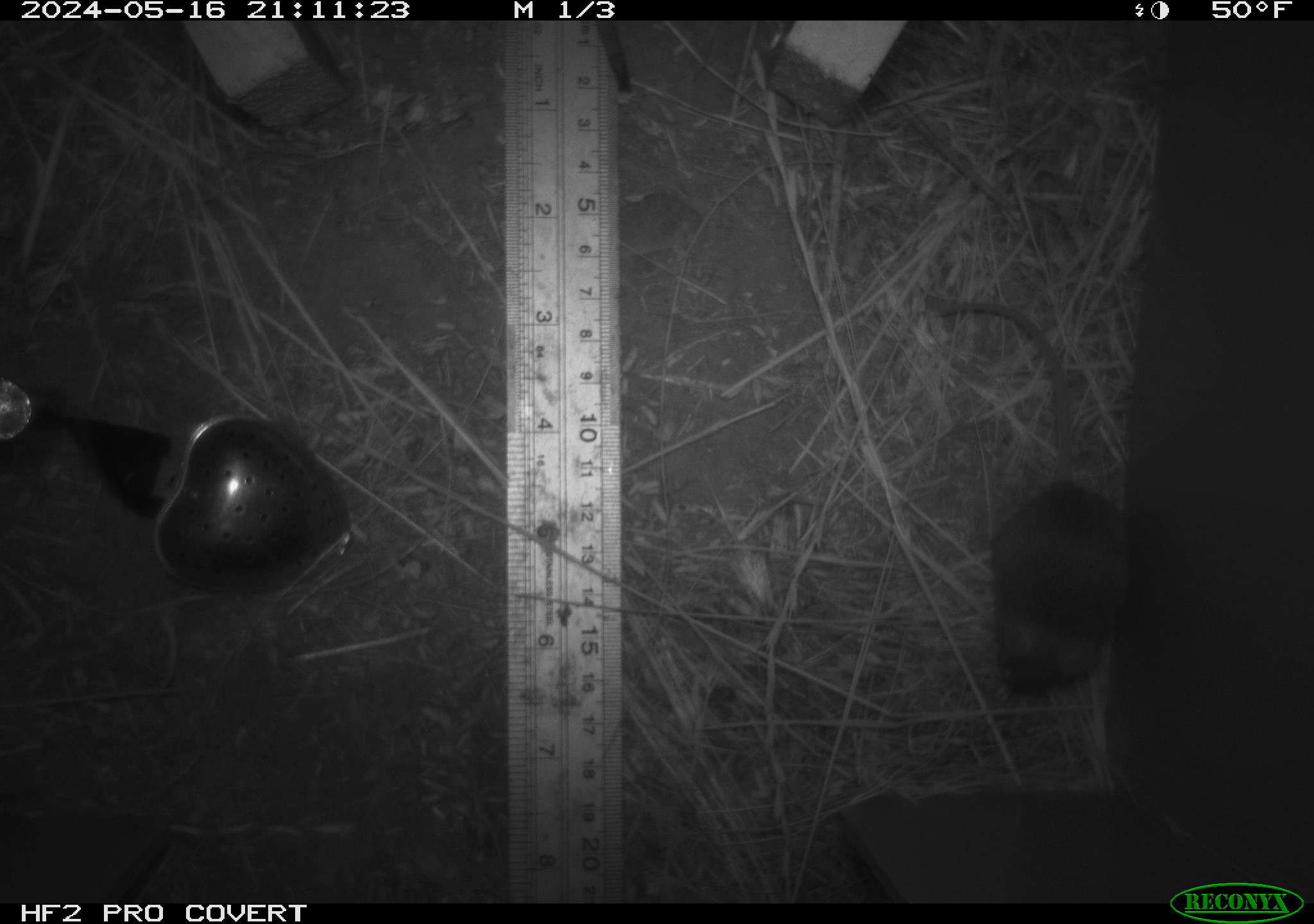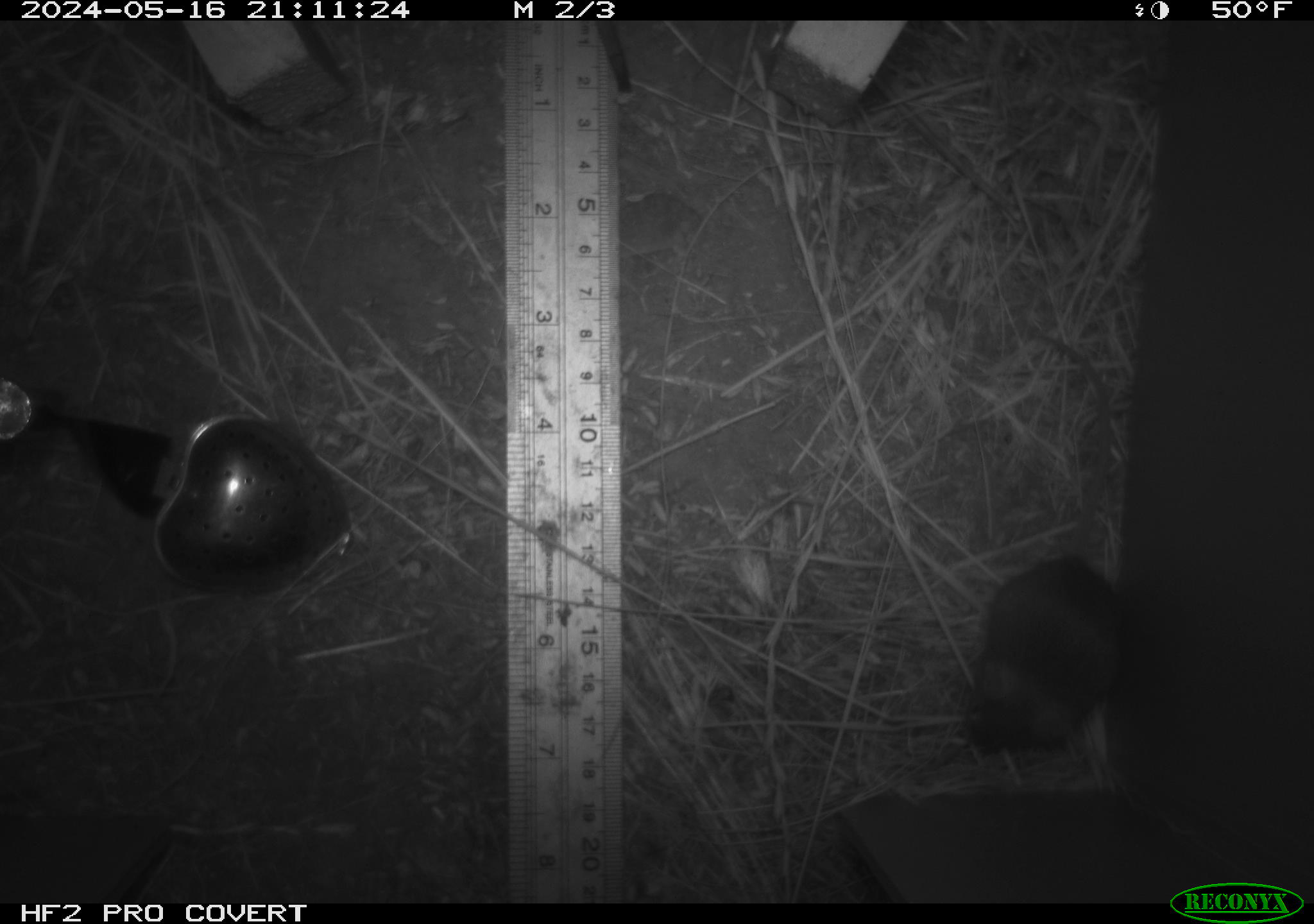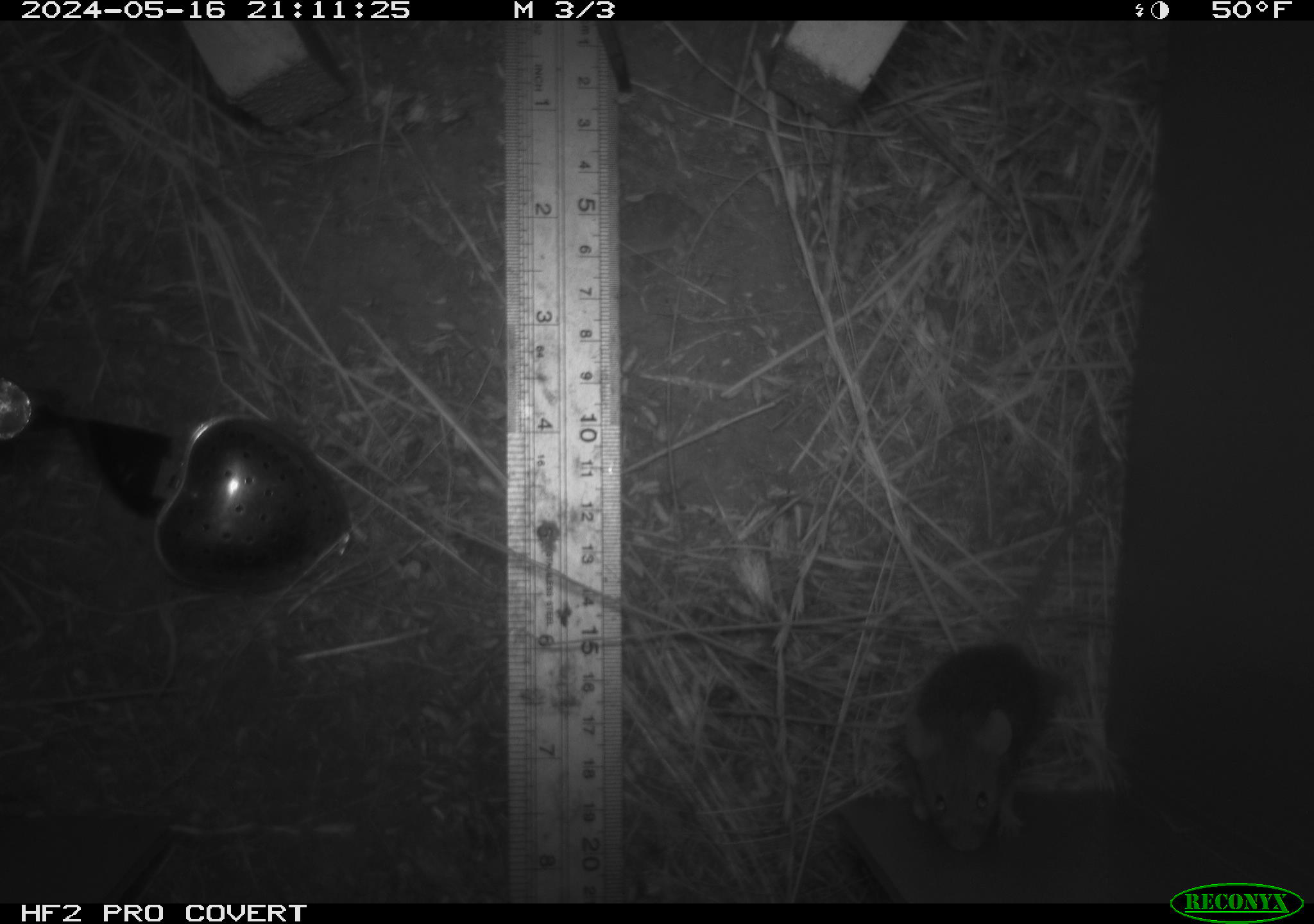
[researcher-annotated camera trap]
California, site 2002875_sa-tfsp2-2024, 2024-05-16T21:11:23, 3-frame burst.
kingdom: Animalia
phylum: Chordata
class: Mammalia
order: Rodentia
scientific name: Rodentia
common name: mouse species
Mouse species (Rodentia).